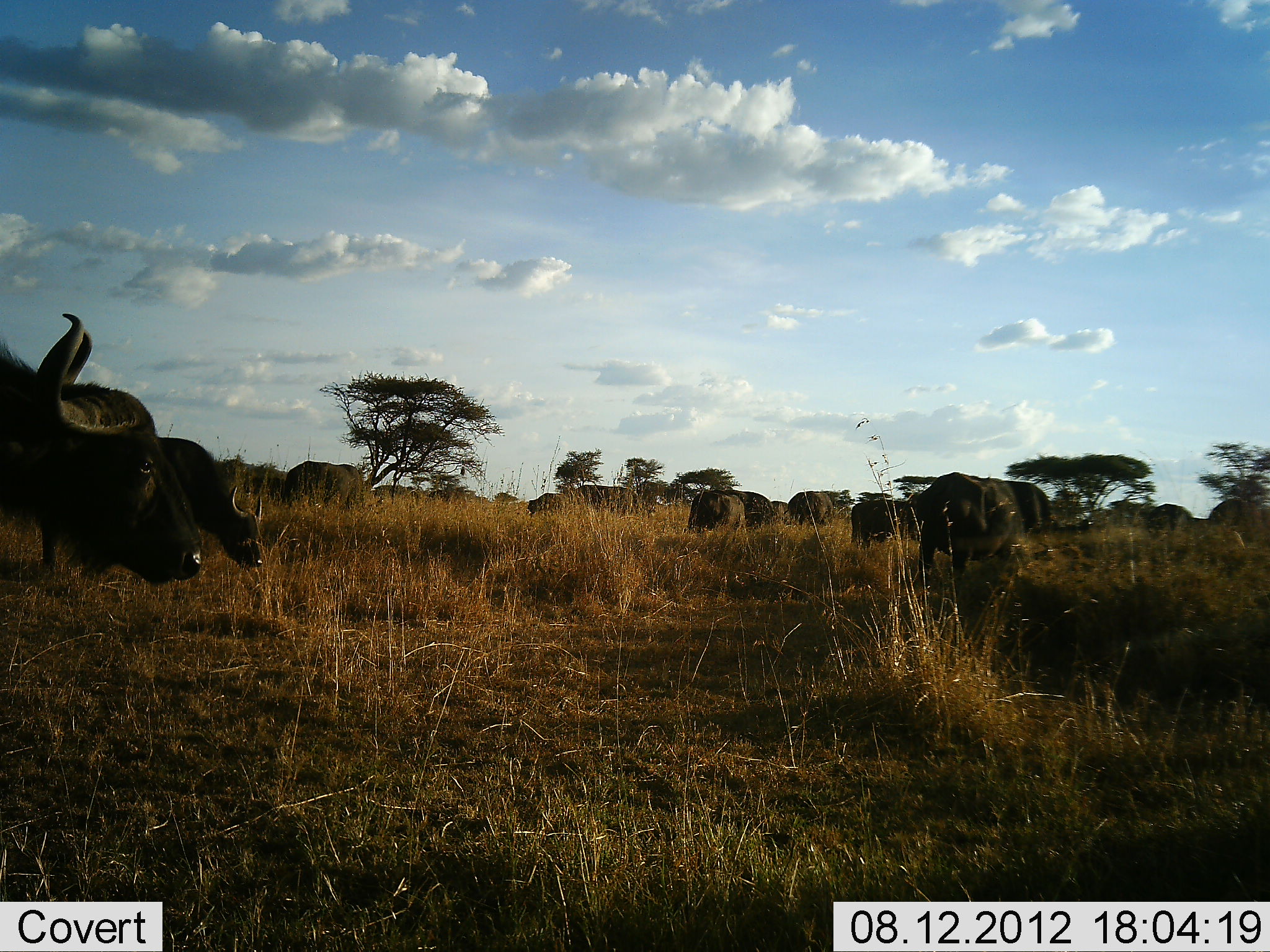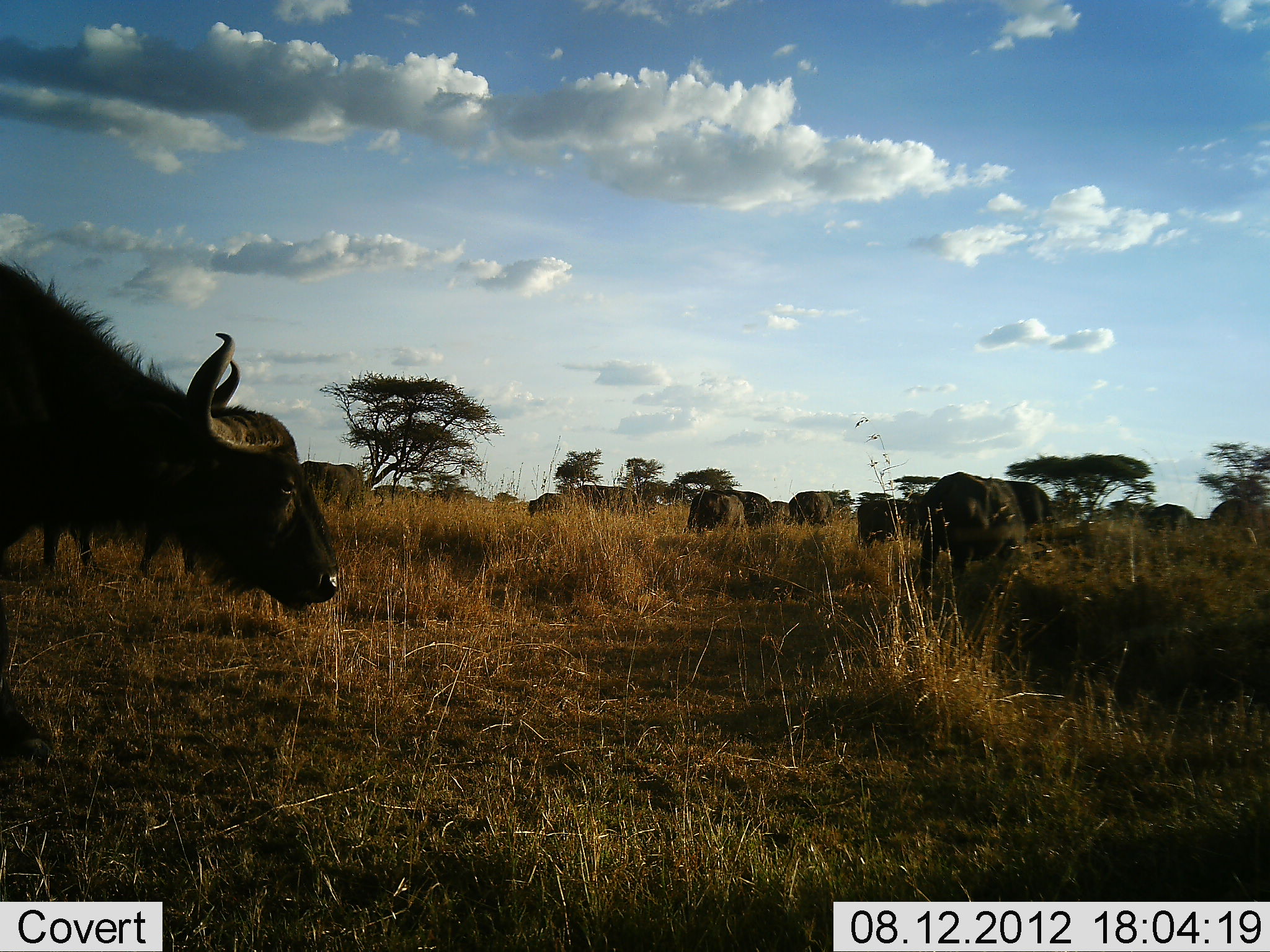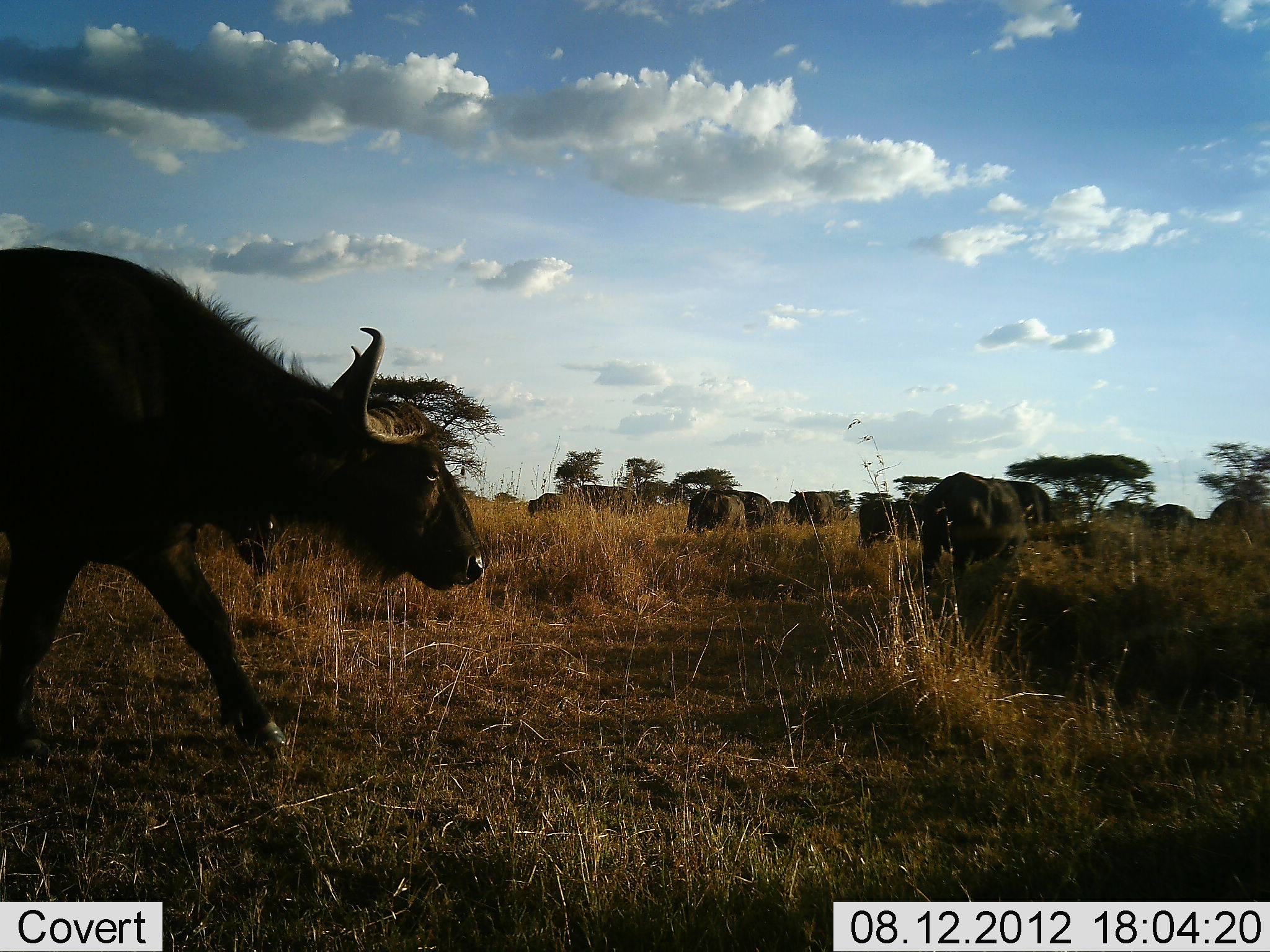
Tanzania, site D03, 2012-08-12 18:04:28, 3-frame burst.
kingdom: Animalia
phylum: Chordata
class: Mammalia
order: Artiodactyla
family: Bovidae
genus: Syncerus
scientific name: Syncerus caffer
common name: cape buffalo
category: buffalo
Buffalo (cape buffalo) (Syncerus caffer), count 11-50. Behavior (volunteer vote fractions): standing 50%, resting 0%, moving 80%, interacting 0%. Young present (vote fraction): 0%. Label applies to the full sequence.